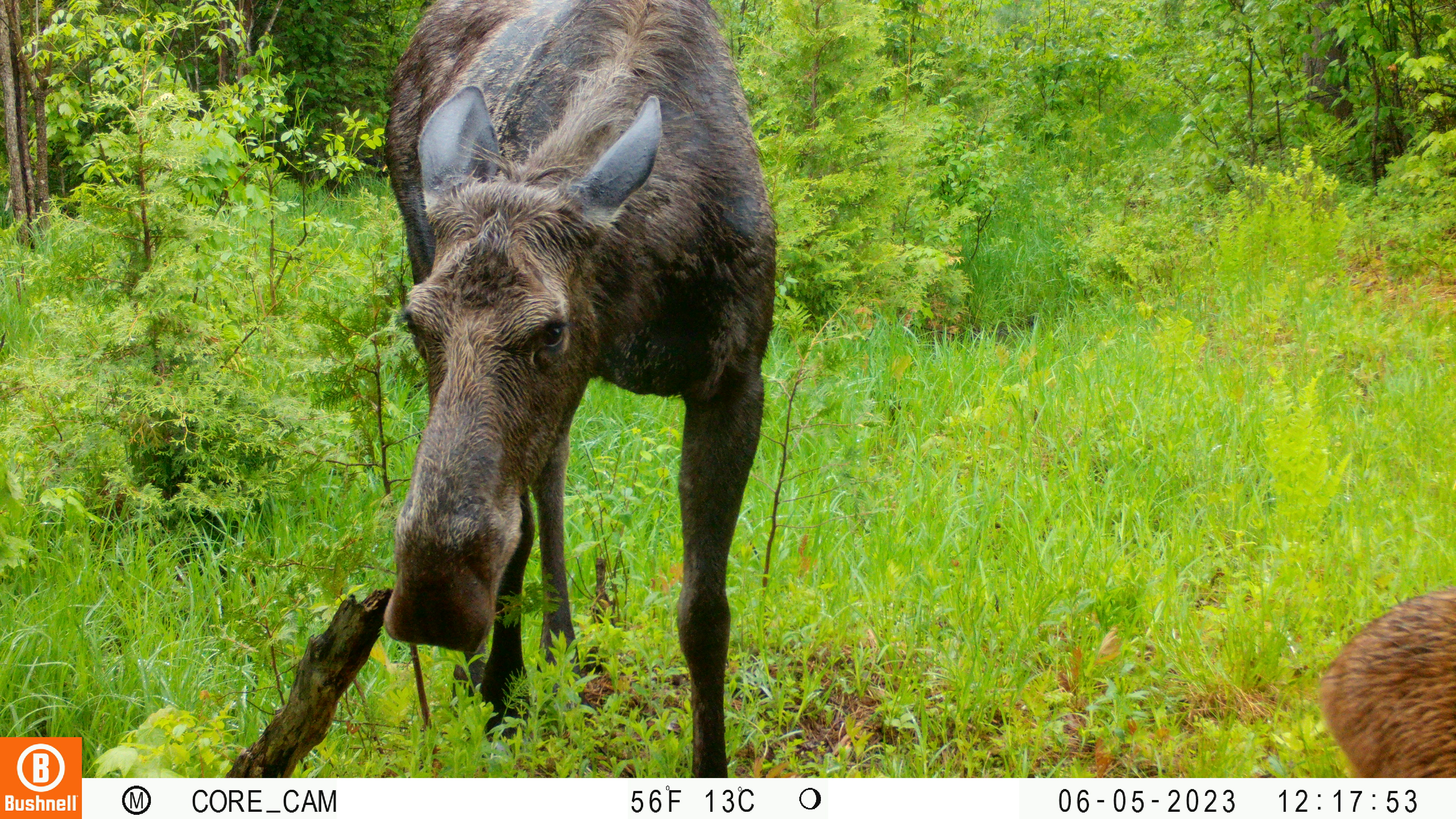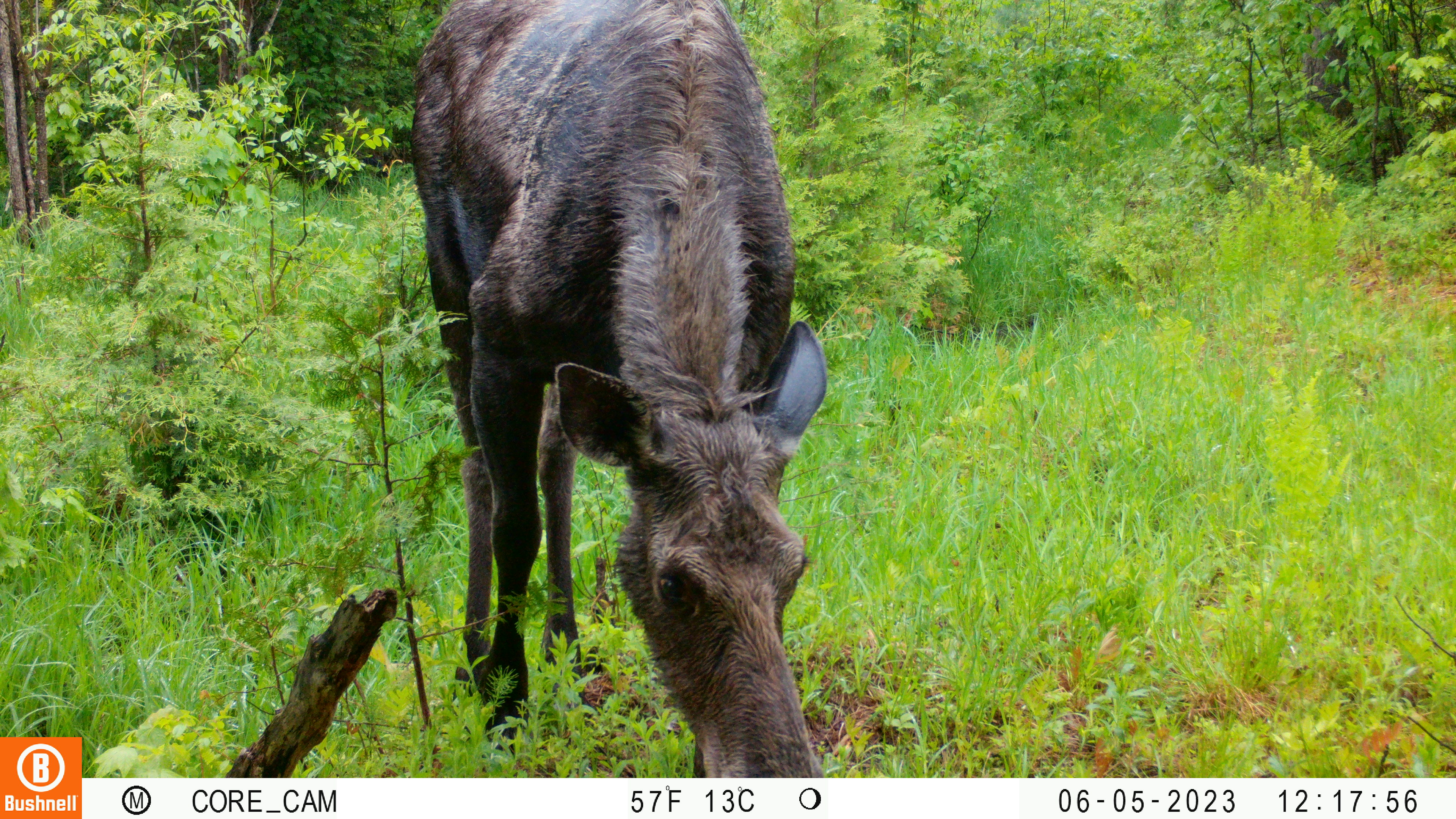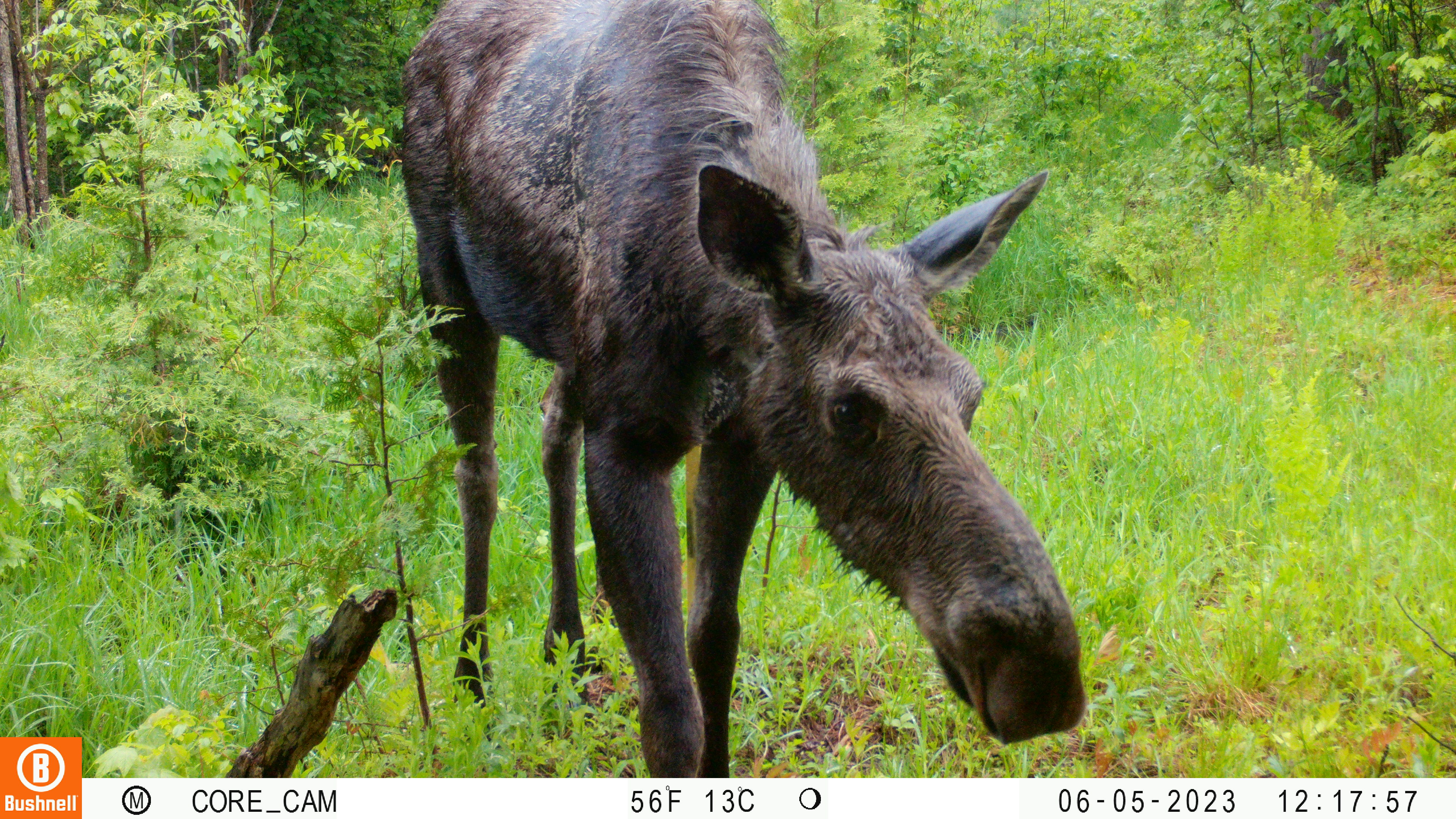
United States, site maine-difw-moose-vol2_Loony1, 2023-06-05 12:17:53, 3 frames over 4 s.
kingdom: Animalia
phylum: Chordata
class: Mammalia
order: Artiodactyla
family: Cervidae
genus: Alces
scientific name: Alces alces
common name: moose